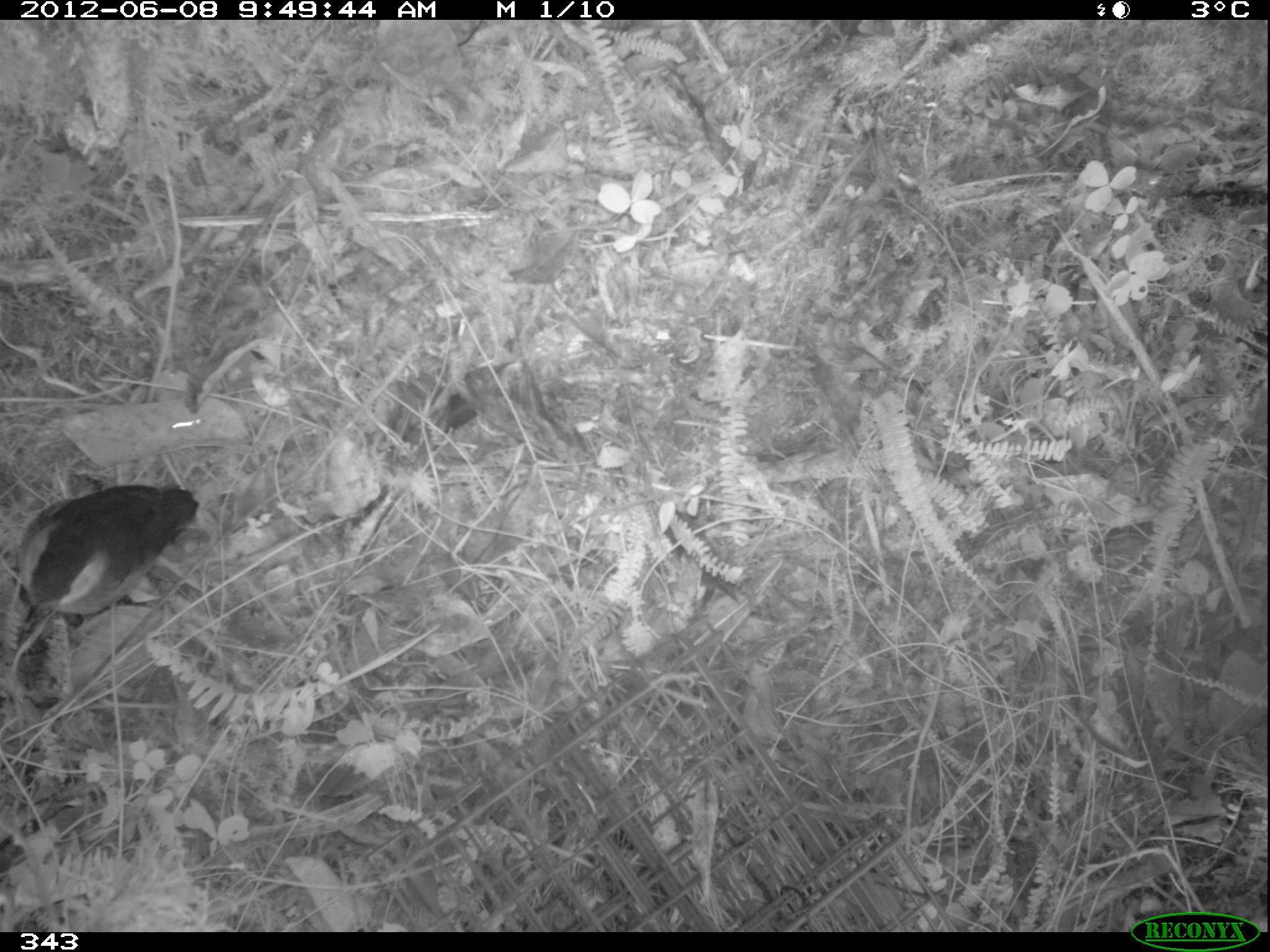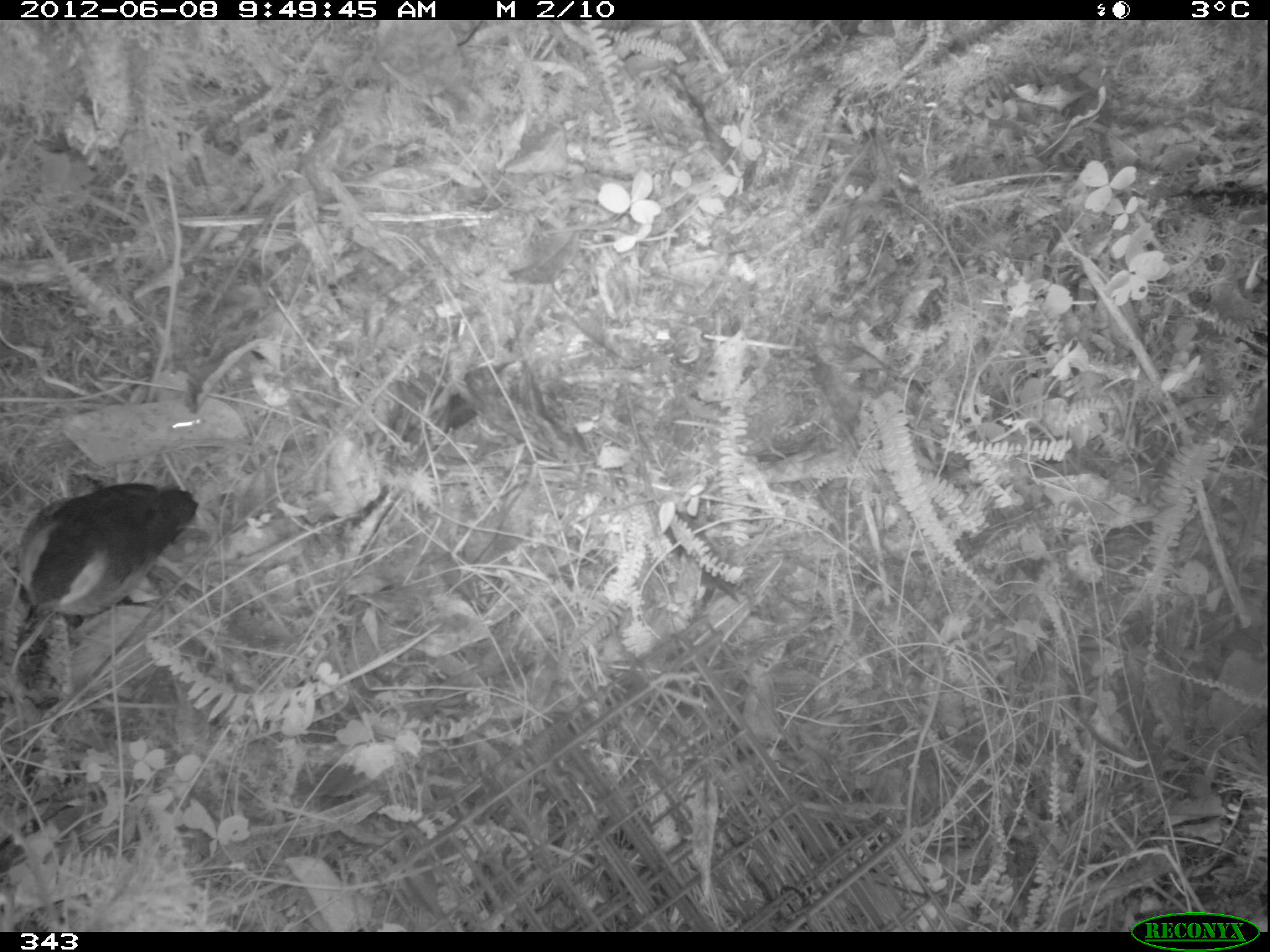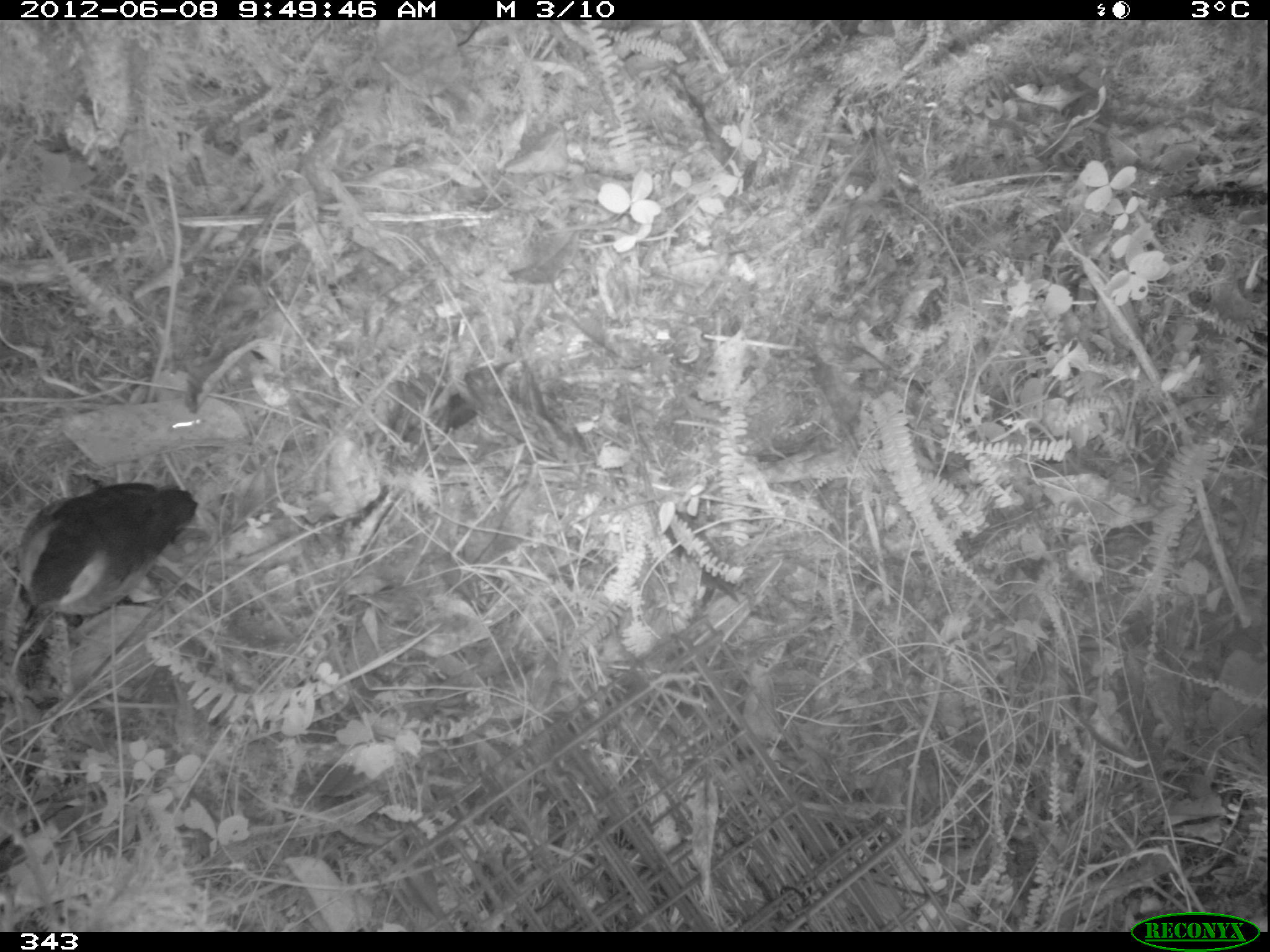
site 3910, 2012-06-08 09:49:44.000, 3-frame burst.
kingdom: Animalia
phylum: Chordata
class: Aves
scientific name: Aves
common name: bird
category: unknown bird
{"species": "unknown bird (bird) (Aves)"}